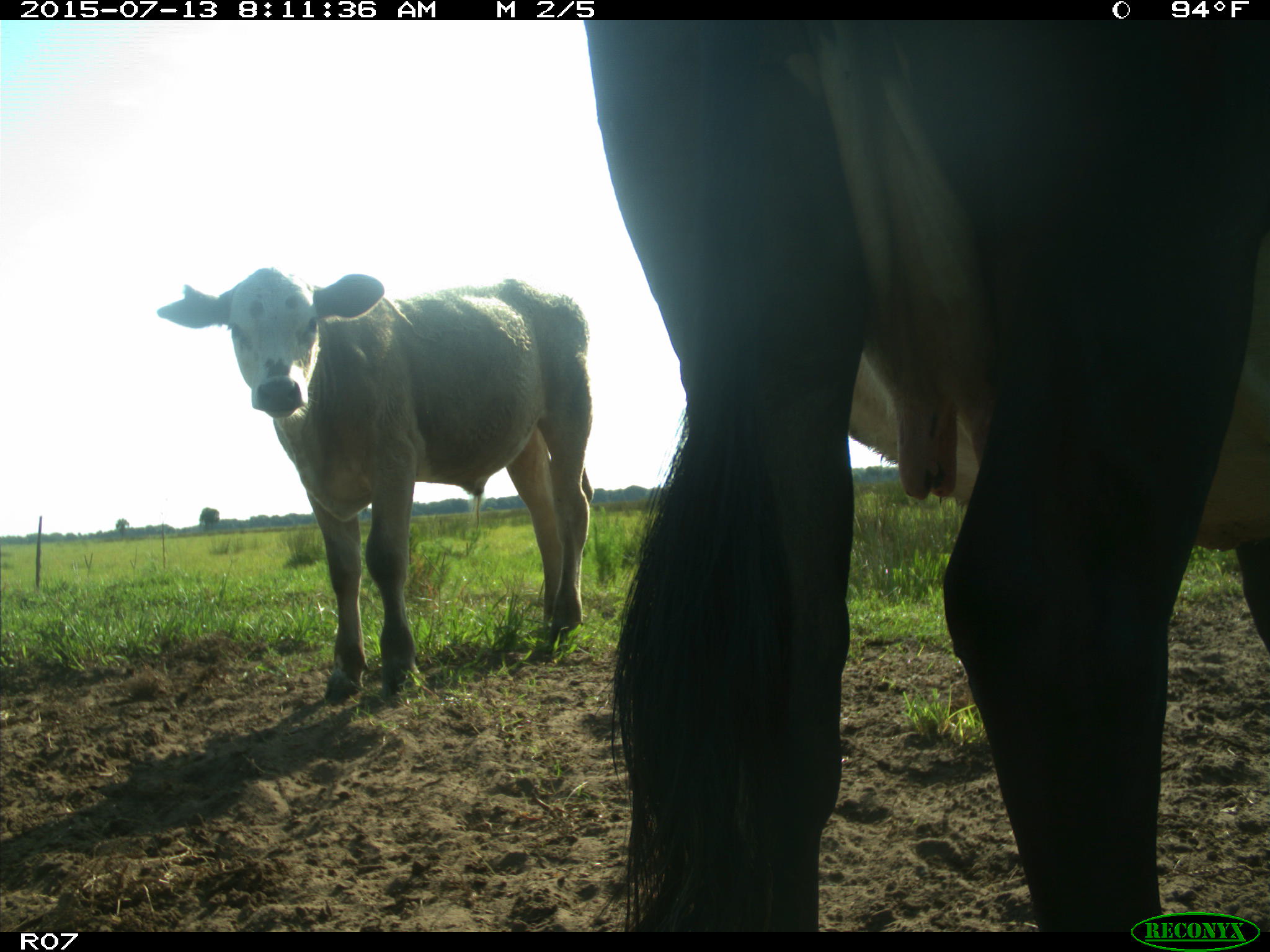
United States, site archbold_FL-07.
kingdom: Animalia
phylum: Chordata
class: Mammalia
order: Artiodactyla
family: Bovidae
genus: Bos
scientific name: Bos taurus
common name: domestic cow